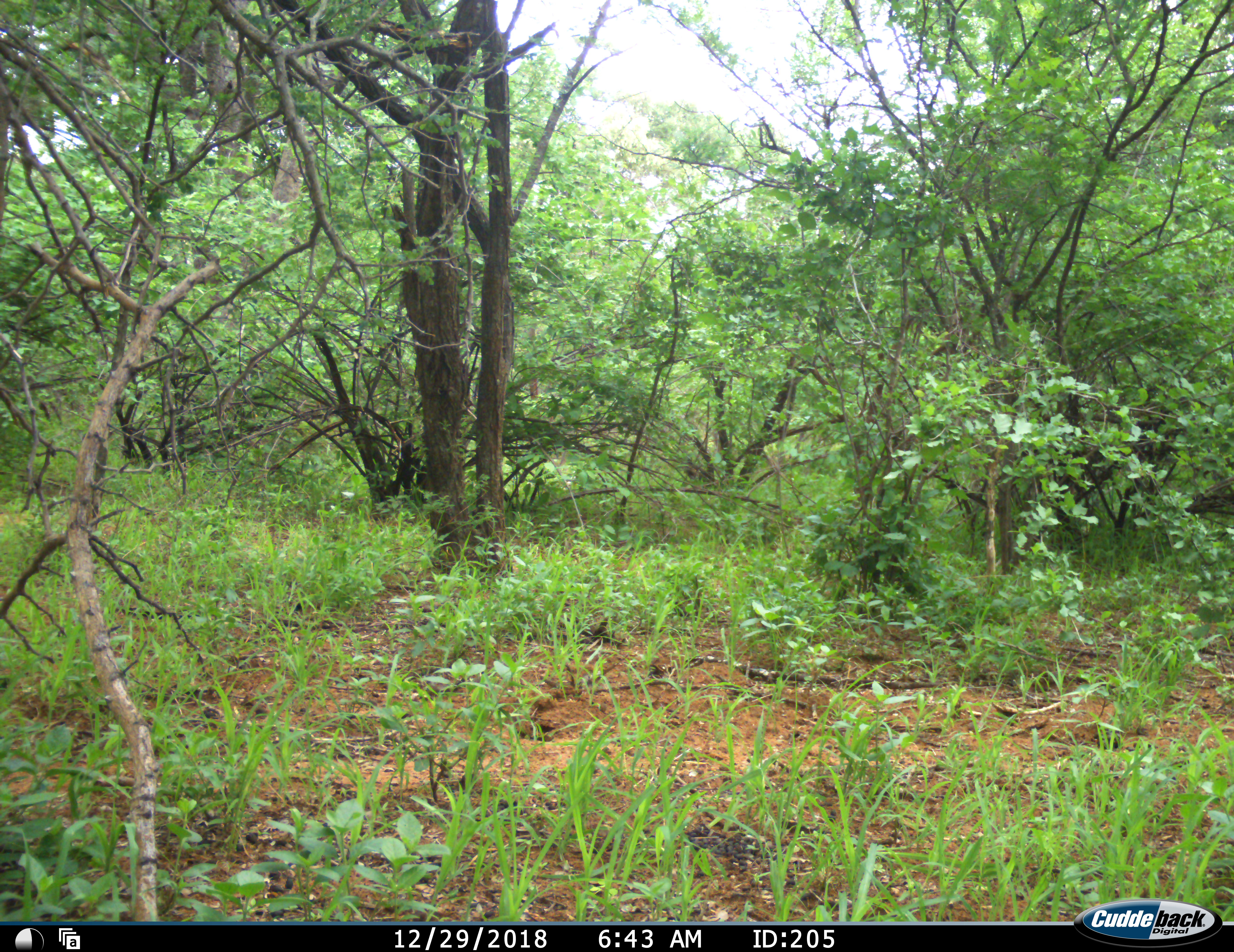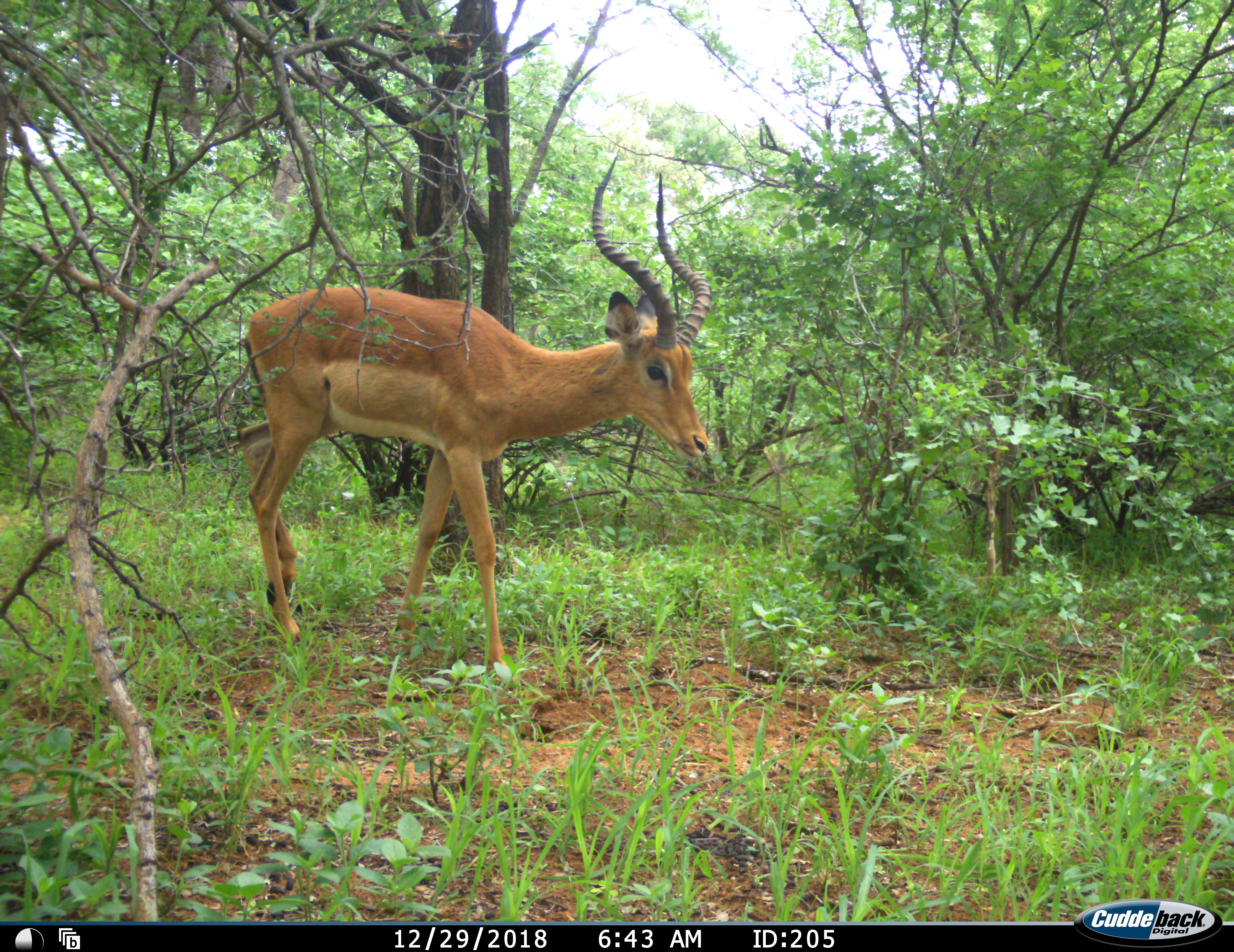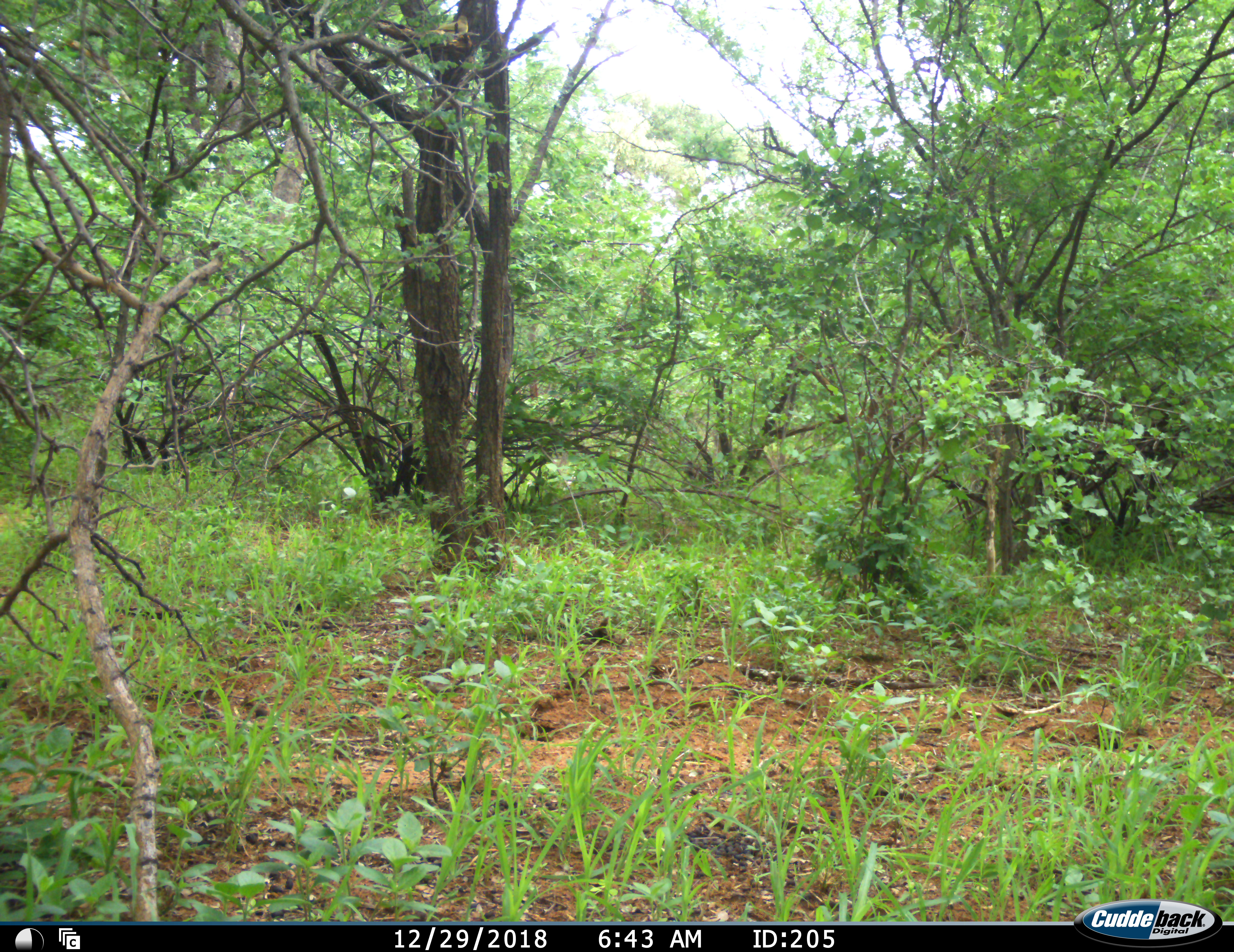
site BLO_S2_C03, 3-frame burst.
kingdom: Animalia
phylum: Chordata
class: Mammalia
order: Artiodactyla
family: Bovidae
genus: Aepyceros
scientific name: Aepyceros melampus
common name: impala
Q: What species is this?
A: Impala (Aepyceros melampus).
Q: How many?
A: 1.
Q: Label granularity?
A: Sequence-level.